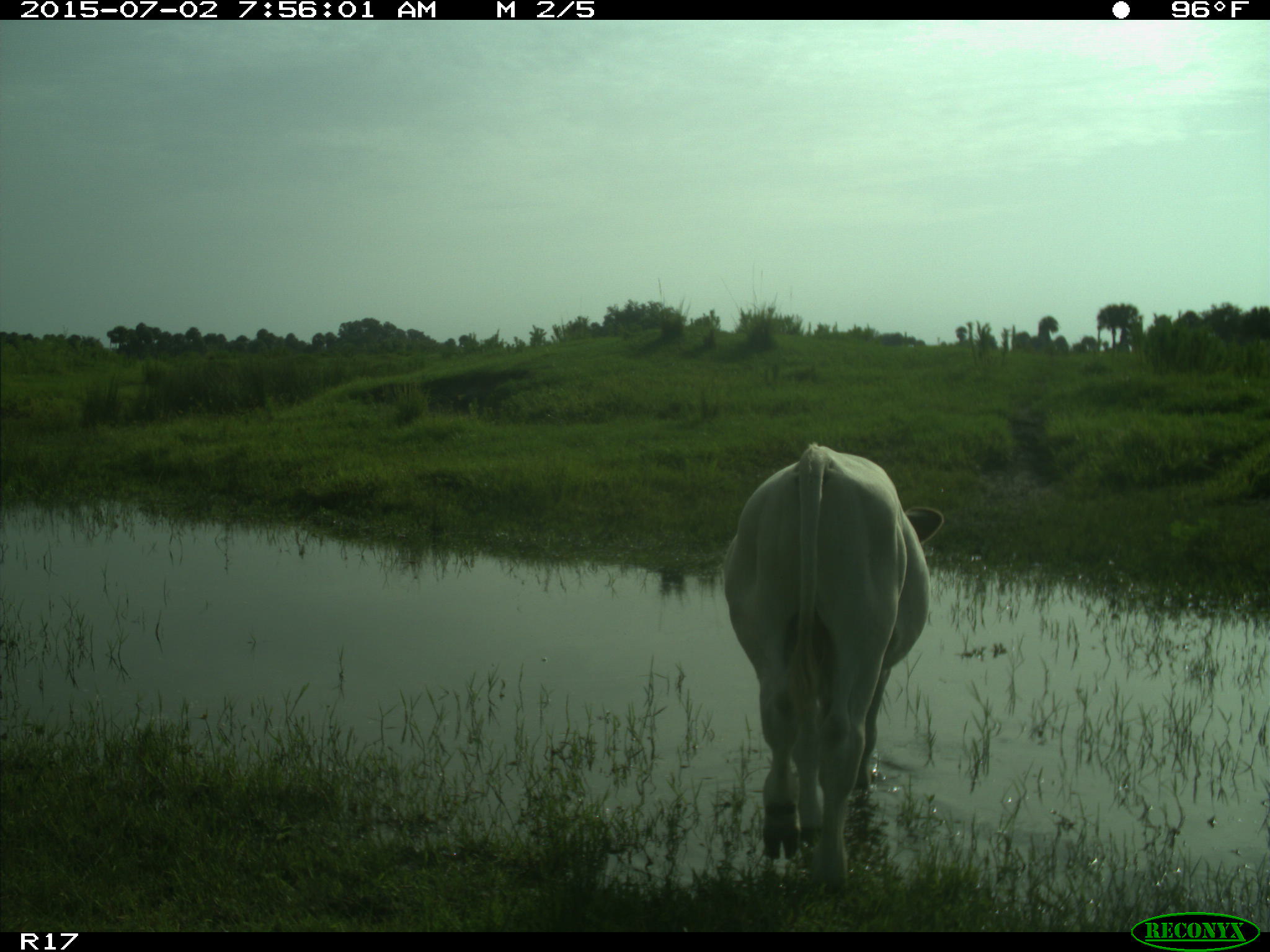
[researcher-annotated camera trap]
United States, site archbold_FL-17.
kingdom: Animalia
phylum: Chordata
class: Mammalia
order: Artiodactyla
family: Bovidae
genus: Bos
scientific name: Bos taurus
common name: domestic cow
Bos taurus (domestic cow).